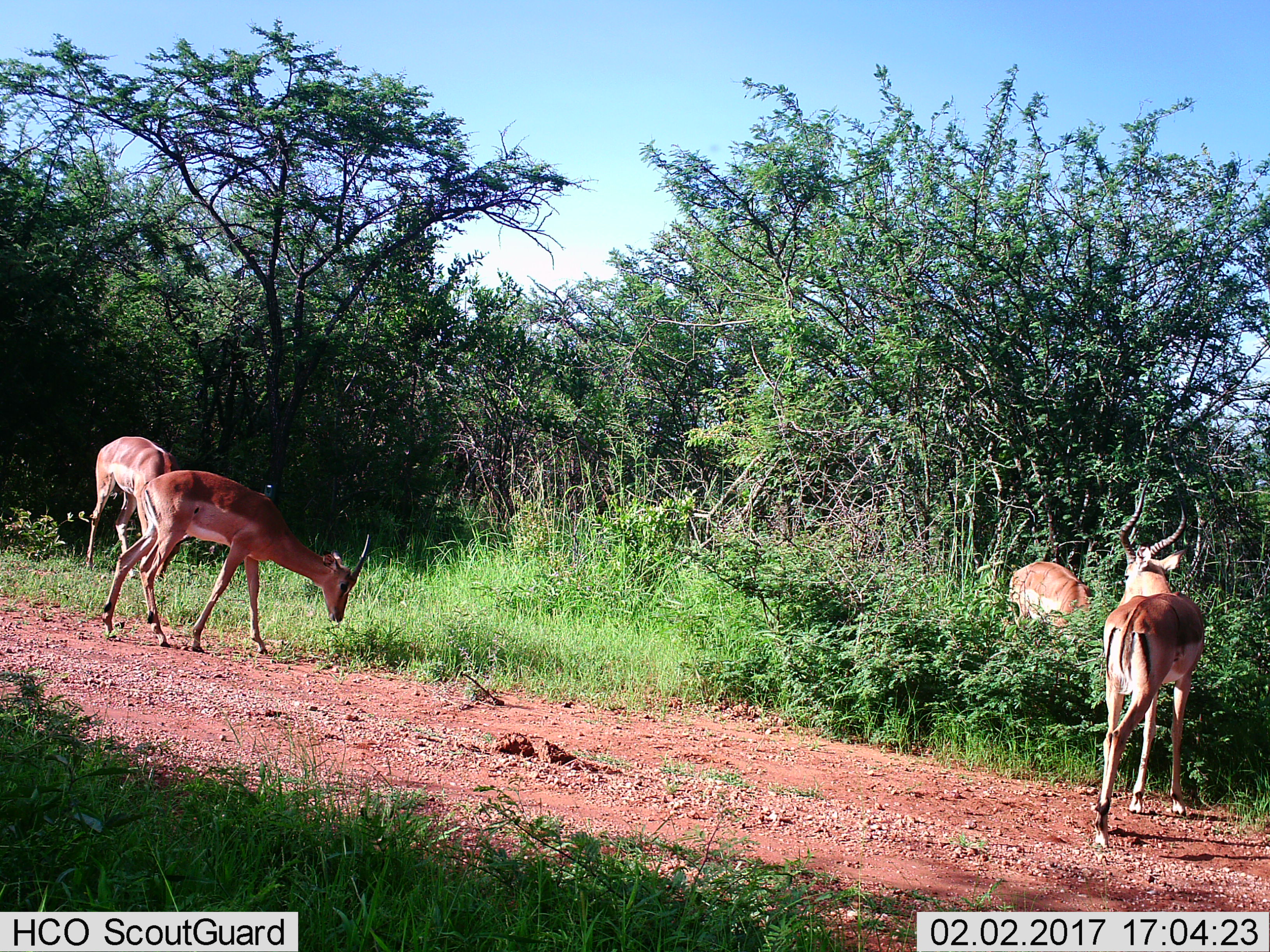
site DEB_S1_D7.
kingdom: Animalia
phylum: Chordata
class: Mammalia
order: Artiodactyla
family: Bovidae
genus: Aepyceros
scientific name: Aepyceros melampus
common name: impala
Impala (Aepyceros melampus), count 4. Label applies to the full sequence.